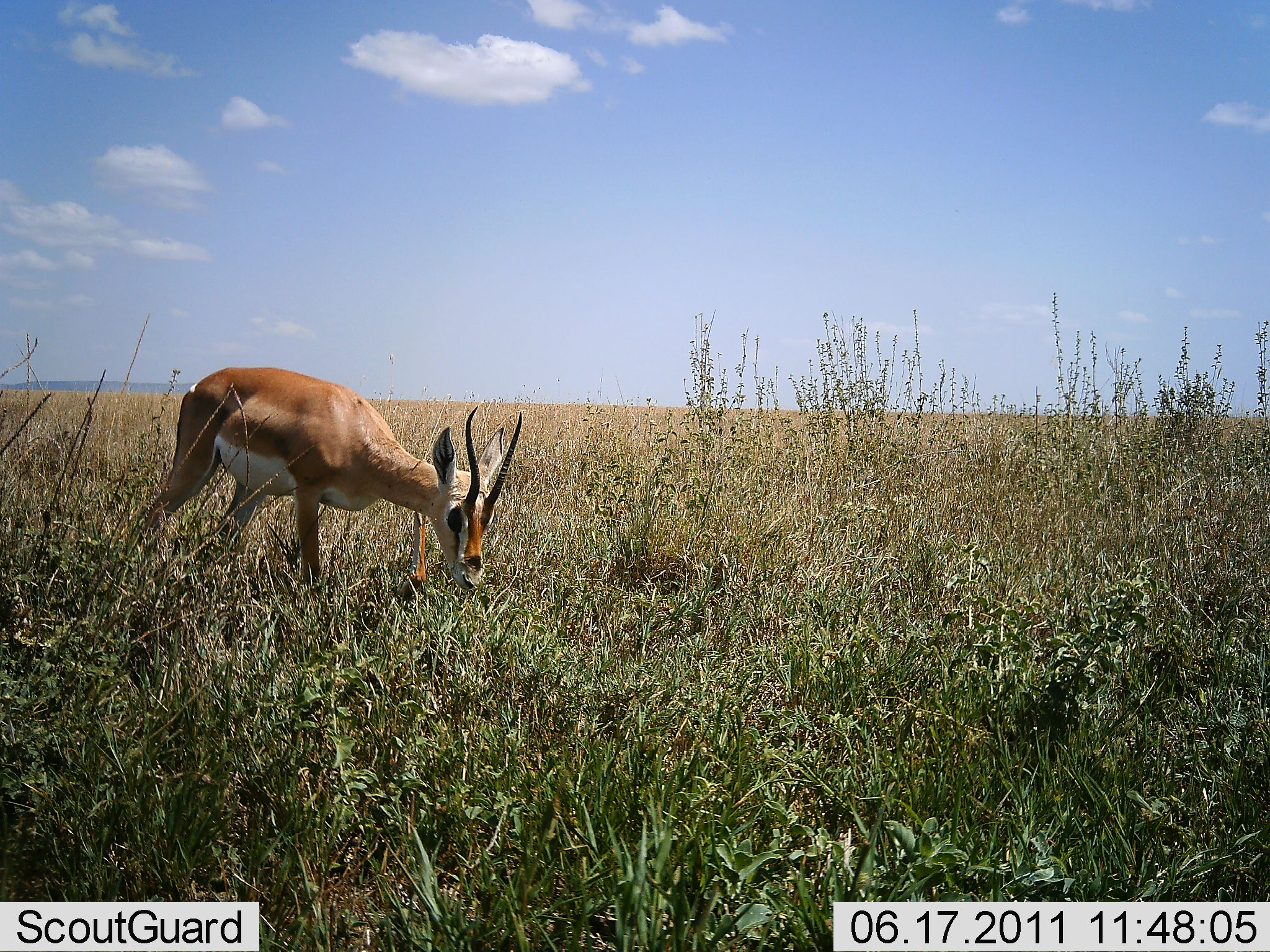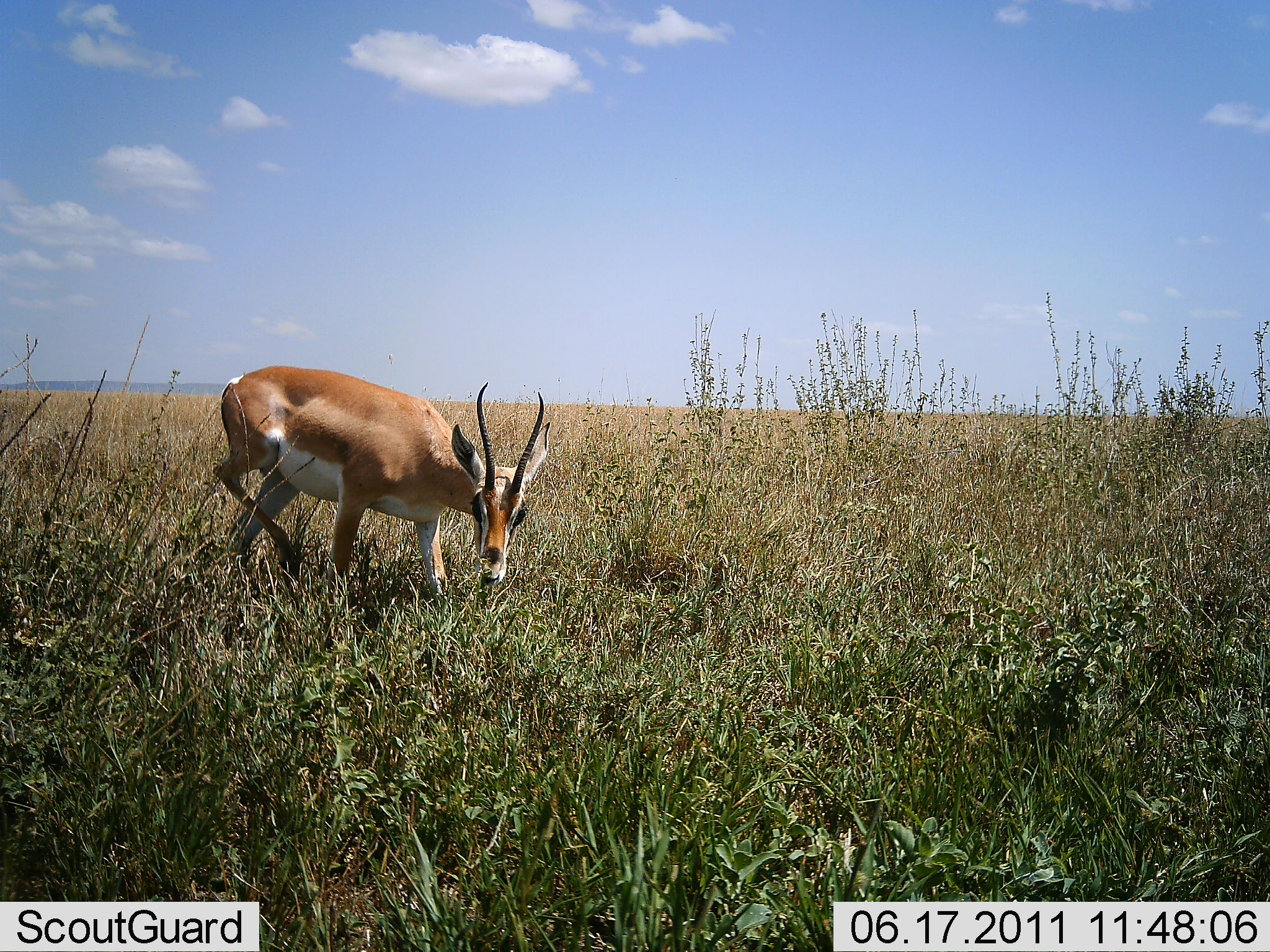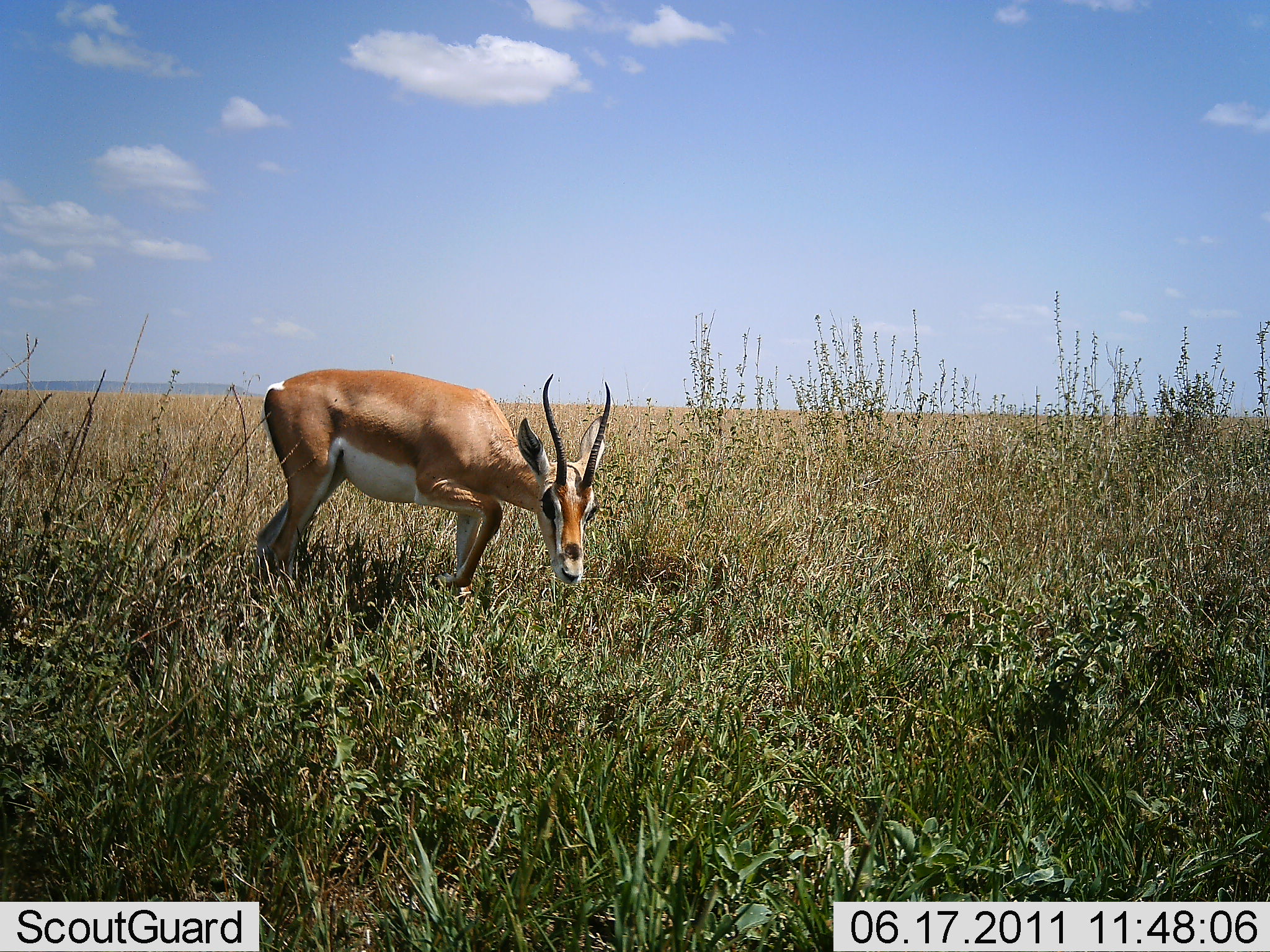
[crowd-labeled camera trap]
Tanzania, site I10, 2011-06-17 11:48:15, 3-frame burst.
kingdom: Animalia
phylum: Chordata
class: Mammalia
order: Artiodactyla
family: Bovidae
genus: Nanger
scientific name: Nanger granti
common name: grant's gazelle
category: gazellegrants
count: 1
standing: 27%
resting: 0%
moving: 64%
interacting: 0%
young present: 0%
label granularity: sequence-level